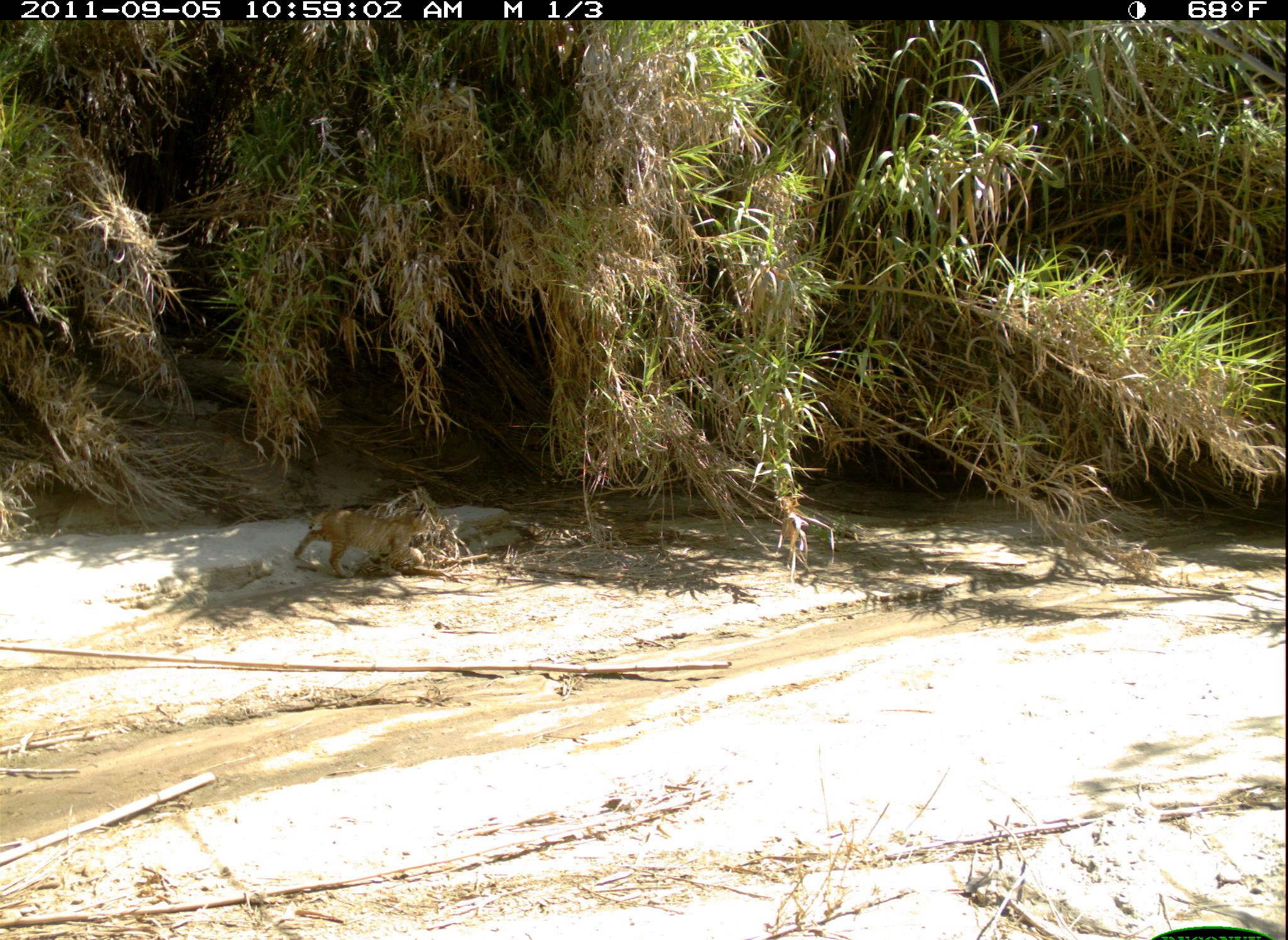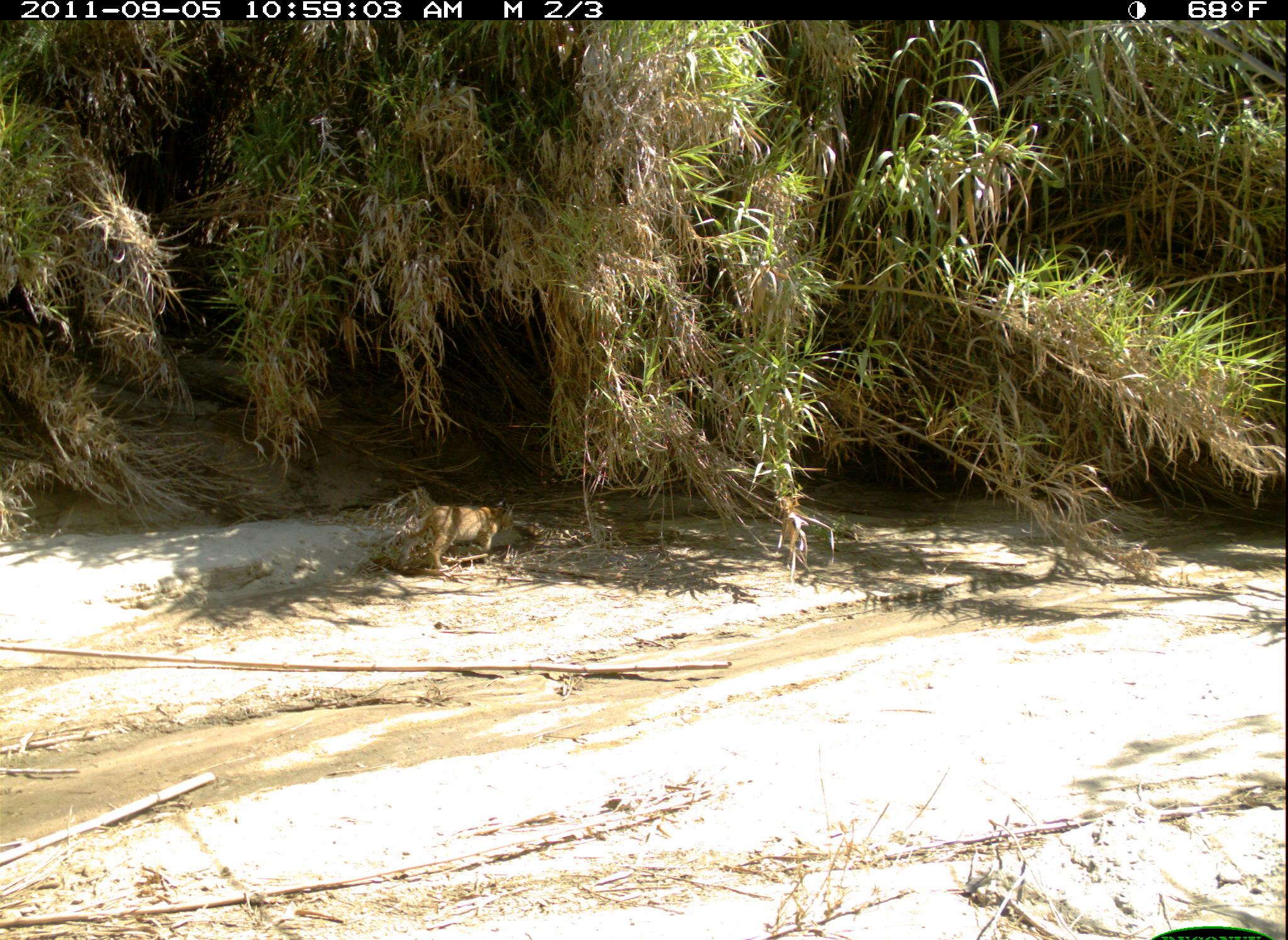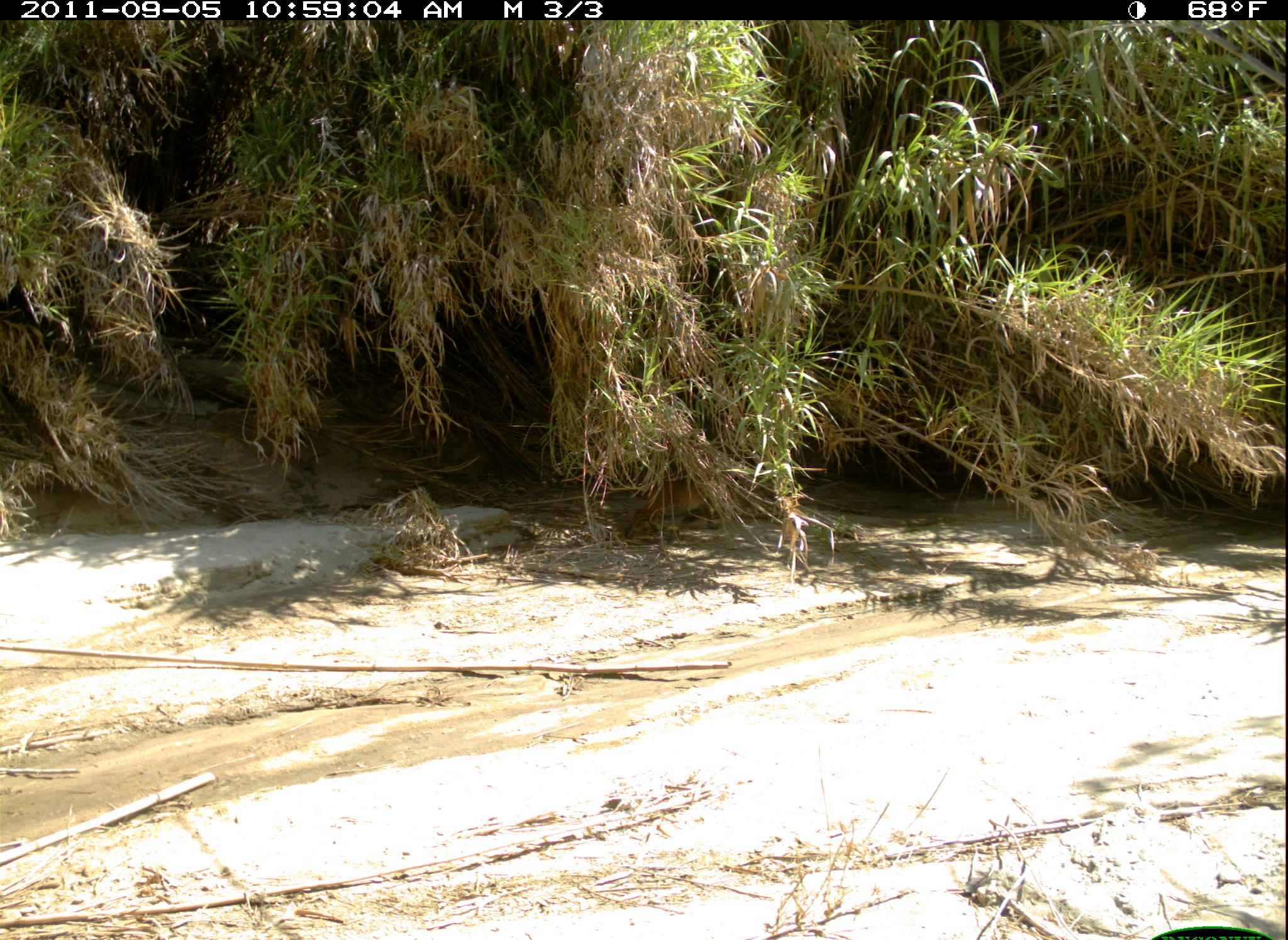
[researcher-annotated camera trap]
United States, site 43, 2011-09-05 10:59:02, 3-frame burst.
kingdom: Animalia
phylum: Chordata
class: Mammalia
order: Carnivora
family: Felidae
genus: Lynx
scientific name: Lynx rufus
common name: bobcat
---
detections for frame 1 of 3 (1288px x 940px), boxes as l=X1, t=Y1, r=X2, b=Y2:
bobcat: l=295, t=496, r=452, b=583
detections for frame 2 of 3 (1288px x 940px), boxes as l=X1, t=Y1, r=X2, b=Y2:
bobcat: l=399, t=498, r=523, b=572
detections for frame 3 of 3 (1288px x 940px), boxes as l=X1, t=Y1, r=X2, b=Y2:
bobcat: l=623, t=462, r=753, b=545